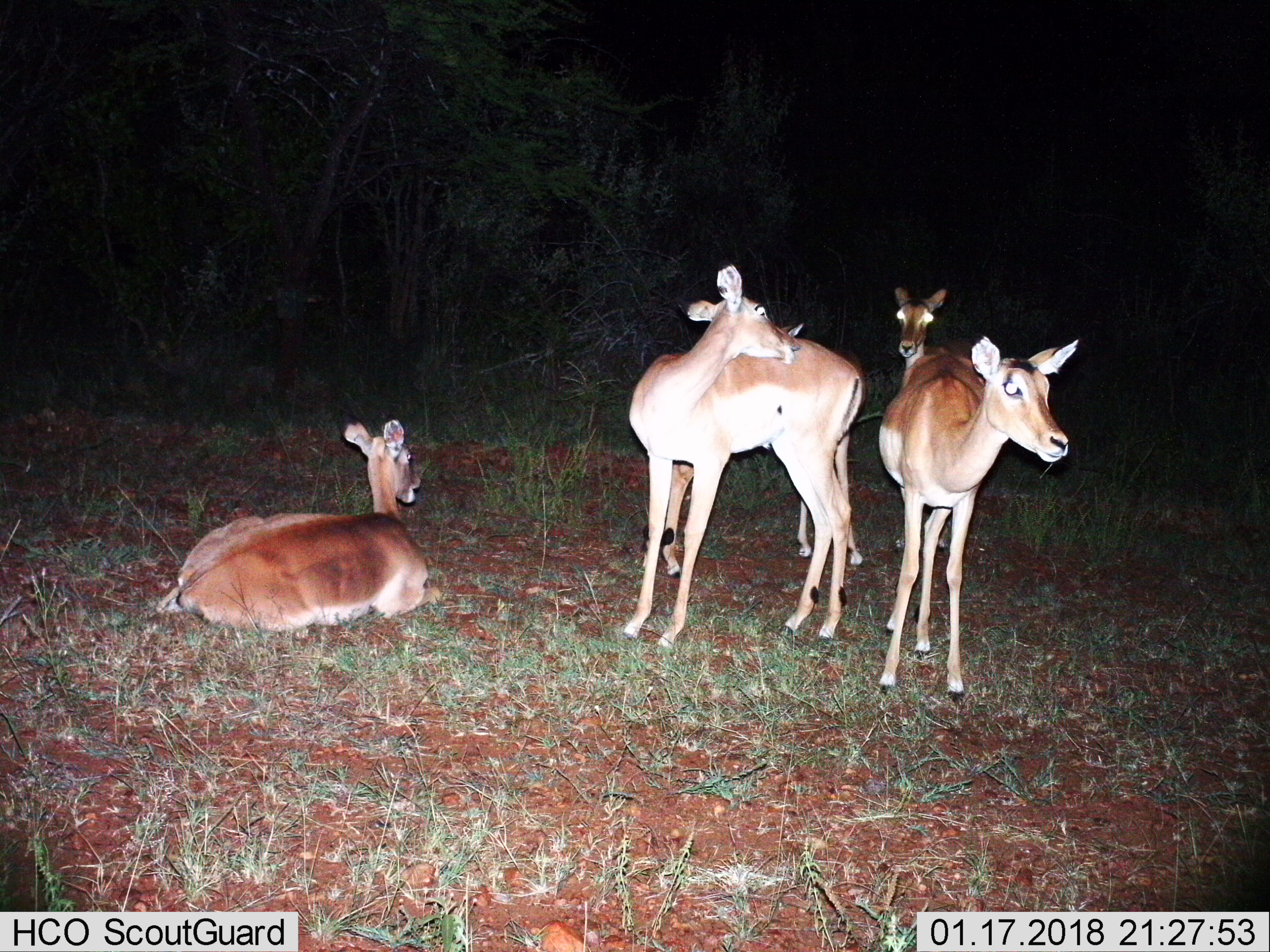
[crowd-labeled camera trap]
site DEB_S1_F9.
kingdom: Animalia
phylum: Chordata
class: Mammalia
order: Artiodactyla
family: Bovidae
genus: Aepyceros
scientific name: Aepyceros melampus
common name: impala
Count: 5.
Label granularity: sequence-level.